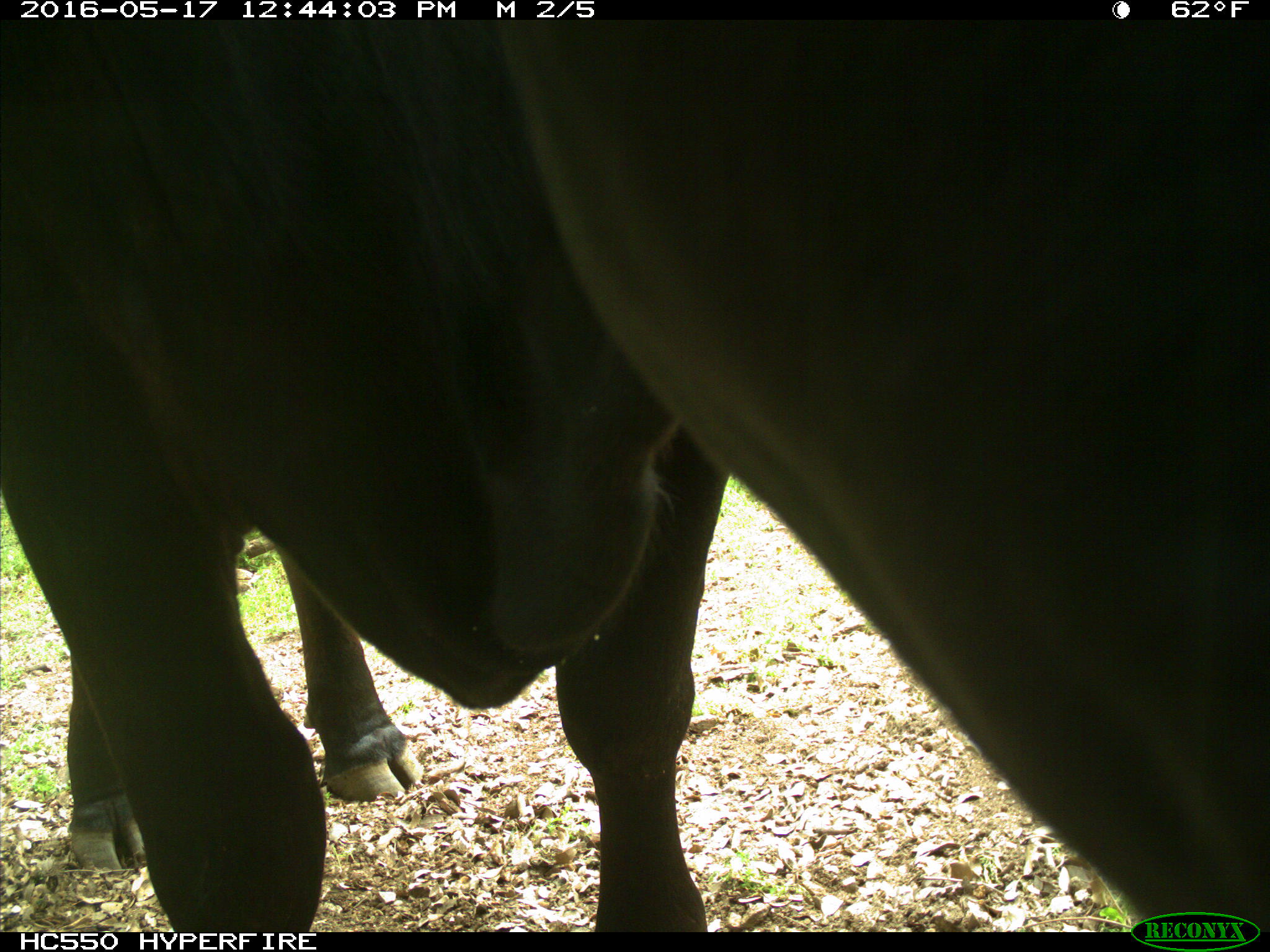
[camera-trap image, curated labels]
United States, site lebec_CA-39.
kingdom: Animalia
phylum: Chordata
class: Mammalia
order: Artiodactyla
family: Bovidae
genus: Bos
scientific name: Bos taurus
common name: domestic cow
Bos taurus (domestic cow).